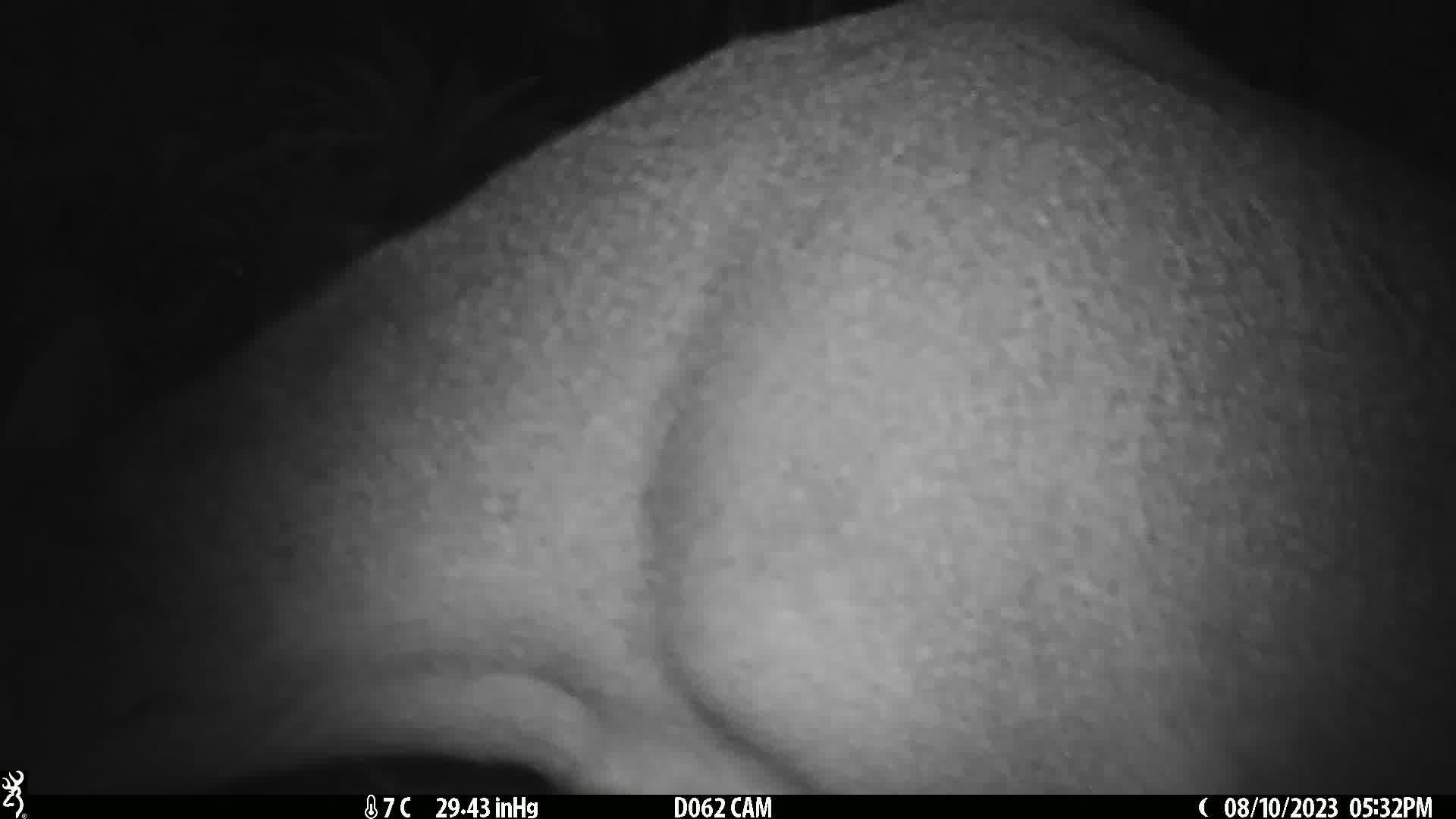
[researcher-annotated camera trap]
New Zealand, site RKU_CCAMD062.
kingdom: Animalia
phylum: Chordata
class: Mammalia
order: Artiodactyla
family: Cervidae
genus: Odocoileus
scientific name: Odocoileus virginianus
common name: white-tailed deer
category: white tailed deer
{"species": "white tailed deer (white-tailed deer) (Odocoileus virginianus)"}